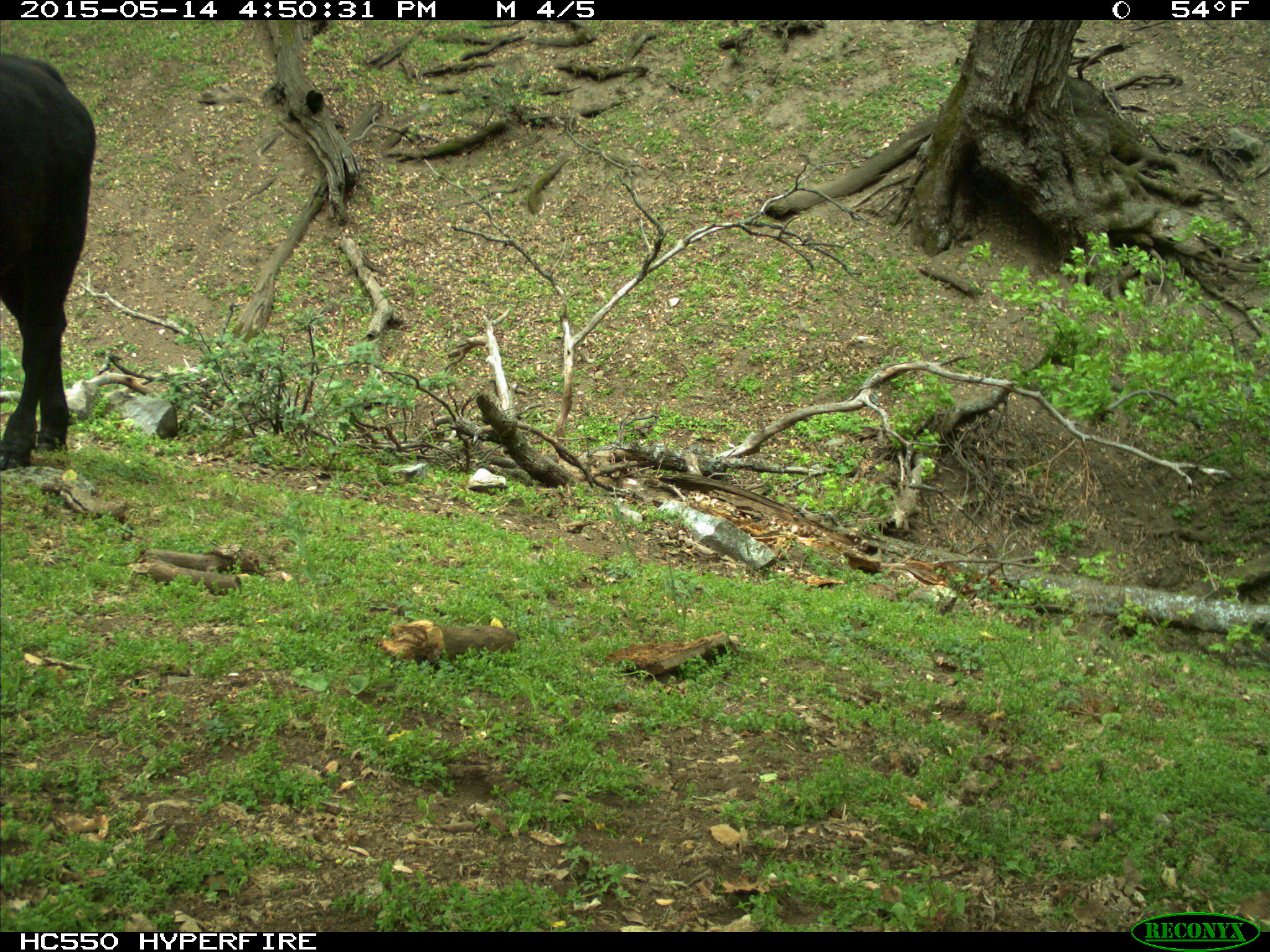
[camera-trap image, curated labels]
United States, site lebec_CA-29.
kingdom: Animalia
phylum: Chordata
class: Mammalia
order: Artiodactyla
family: Bovidae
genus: Bos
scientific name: Bos taurus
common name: domestic cow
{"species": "Bos taurus (domestic cow)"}